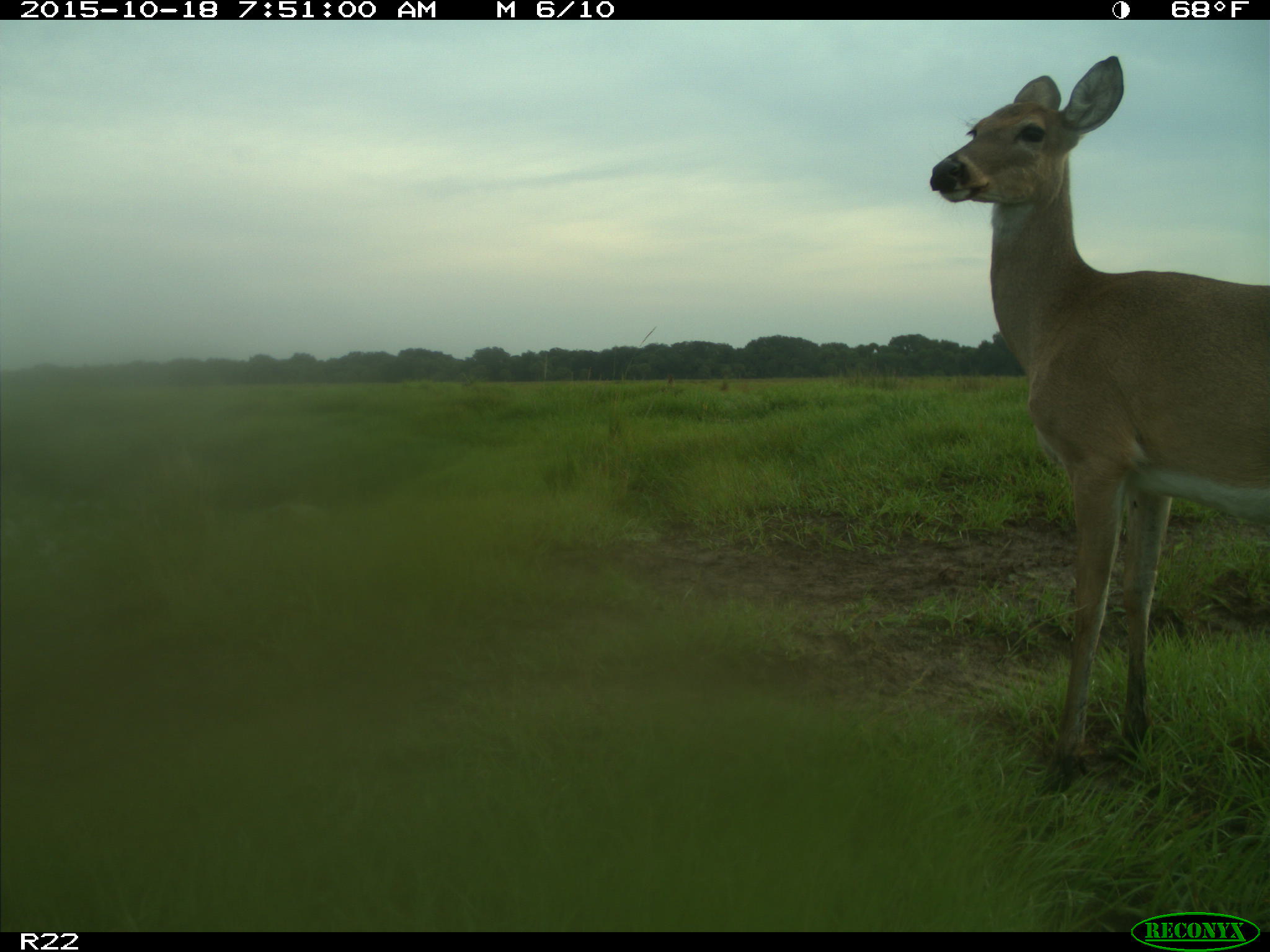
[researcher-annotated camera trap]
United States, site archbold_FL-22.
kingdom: Animalia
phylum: Chordata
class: Mammalia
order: Artiodactyla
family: Cervidae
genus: Odocoileus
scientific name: Odocoileus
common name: deer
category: unidentified deer